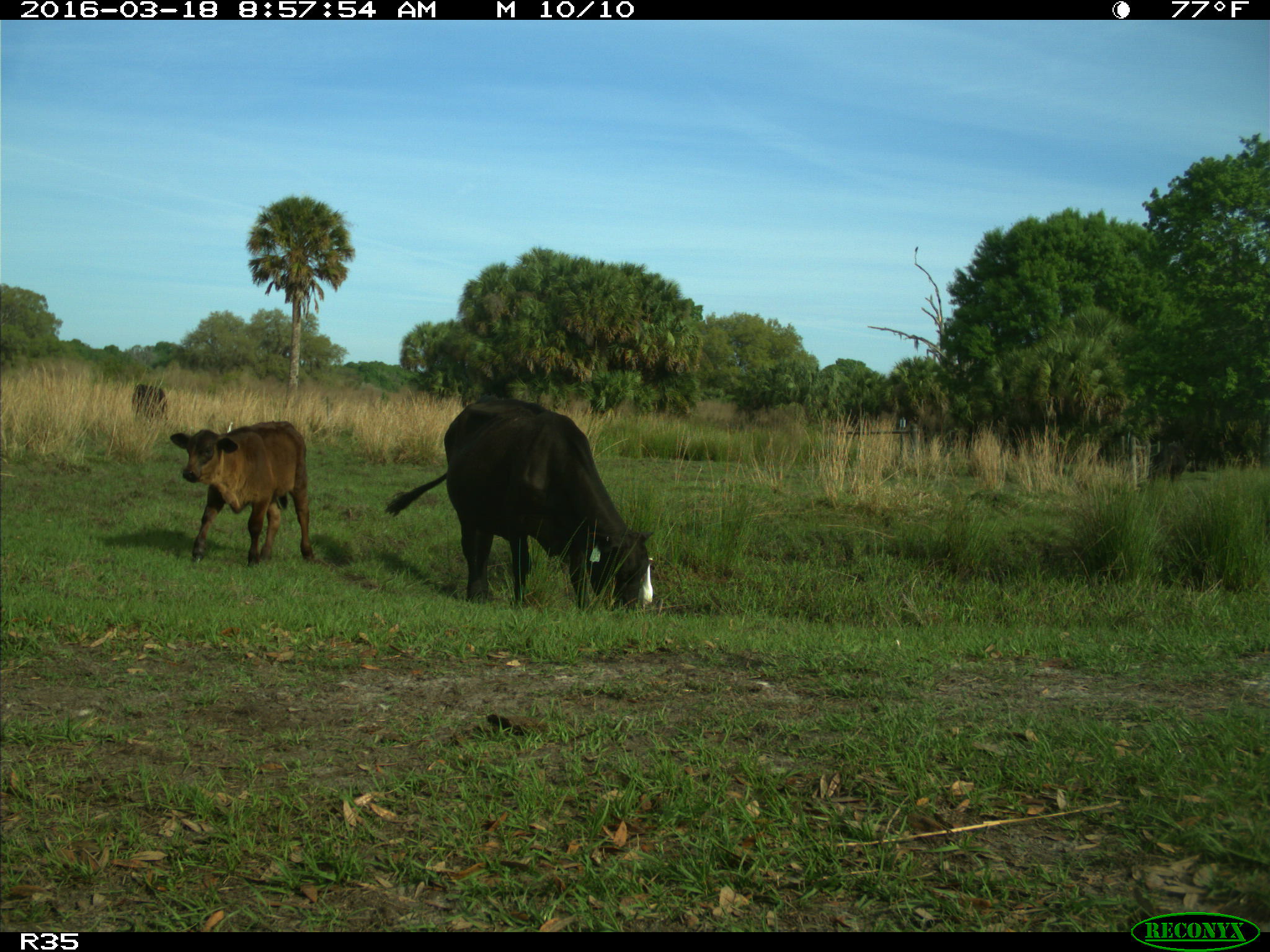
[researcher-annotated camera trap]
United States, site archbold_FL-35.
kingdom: Animalia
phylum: Chordata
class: Mammalia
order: Artiodactyla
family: Bovidae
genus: Bos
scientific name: Bos taurus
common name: domestic cow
Bos taurus (domestic cow).